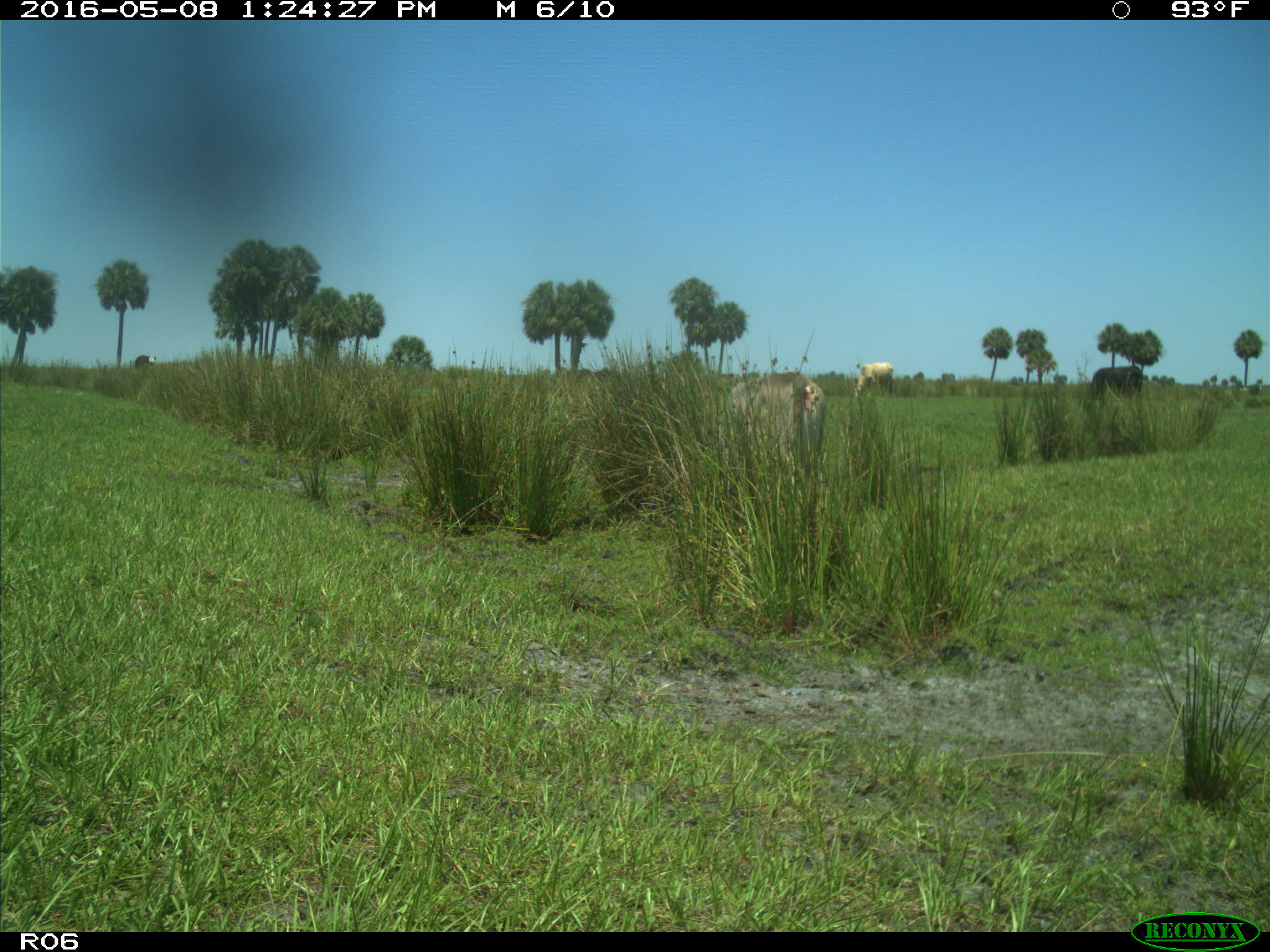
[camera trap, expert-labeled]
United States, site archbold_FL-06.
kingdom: Animalia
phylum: Chordata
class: Mammalia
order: Artiodactyla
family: Bovidae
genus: Bos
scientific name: Bos taurus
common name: domestic cow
Bos taurus (domestic cow).